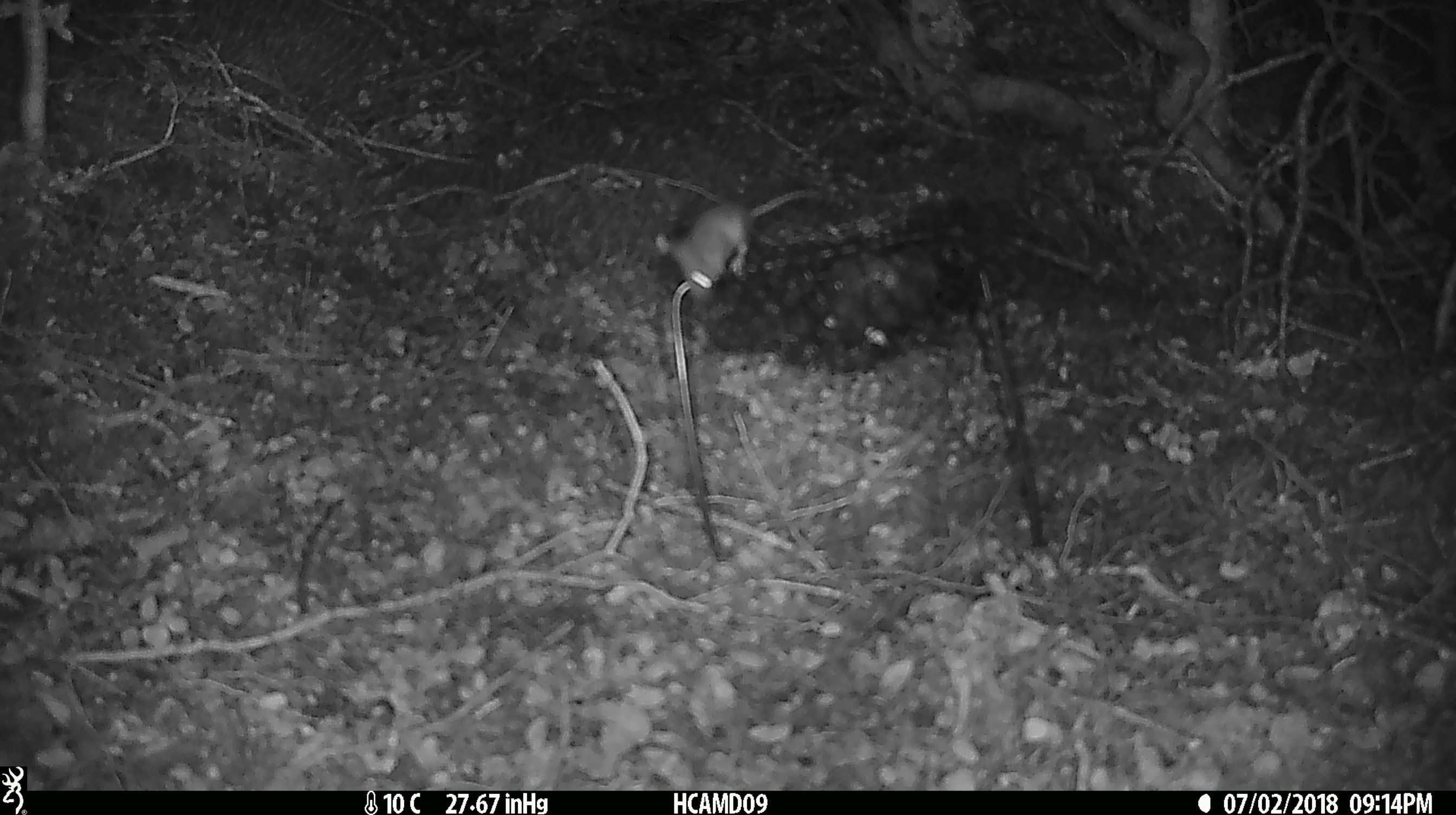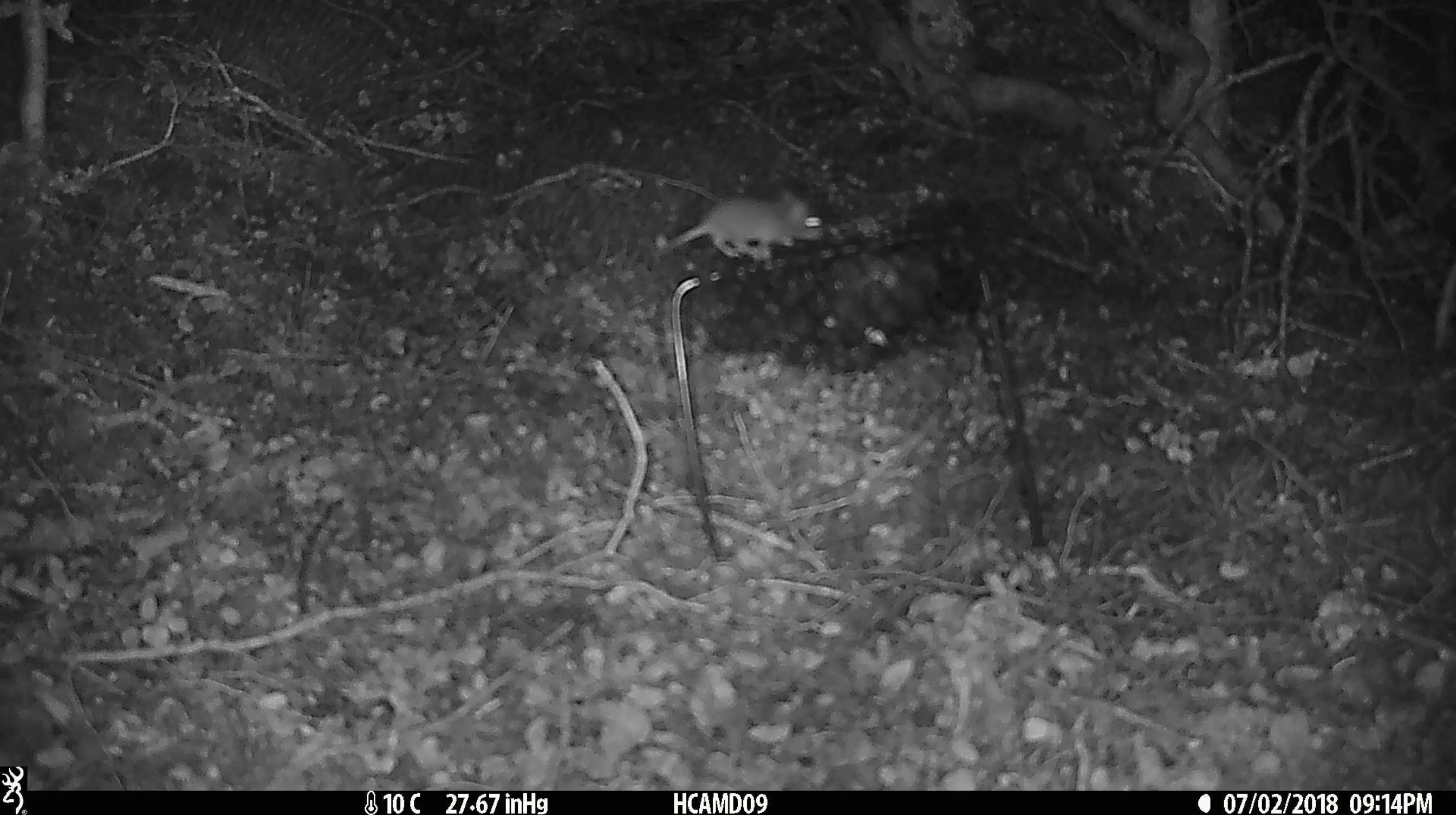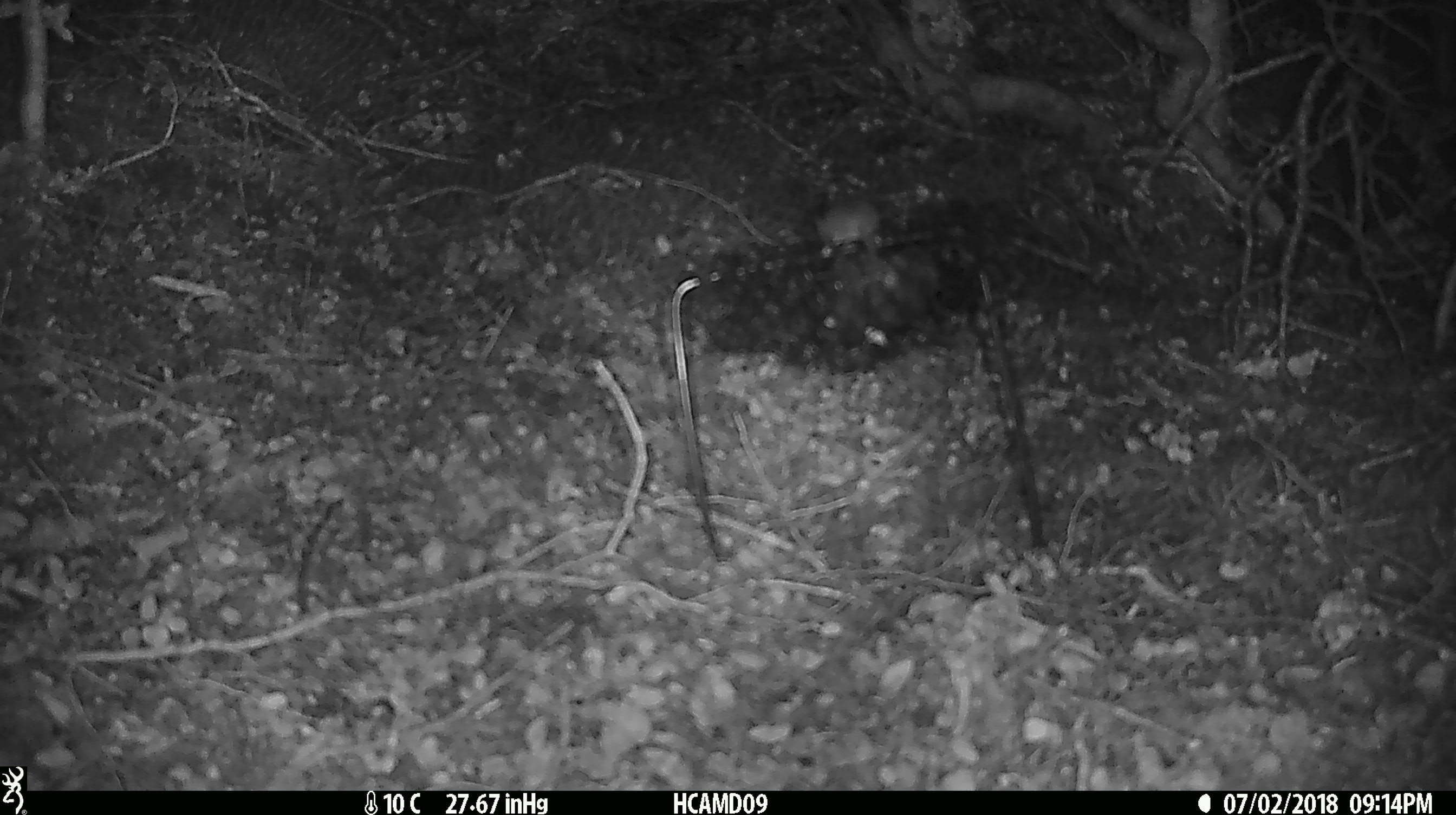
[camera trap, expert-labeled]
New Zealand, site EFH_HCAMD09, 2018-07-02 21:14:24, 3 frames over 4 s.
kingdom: Animalia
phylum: Chordata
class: Mammalia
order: Rodentia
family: Muridae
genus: Mus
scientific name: Mus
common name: mouse